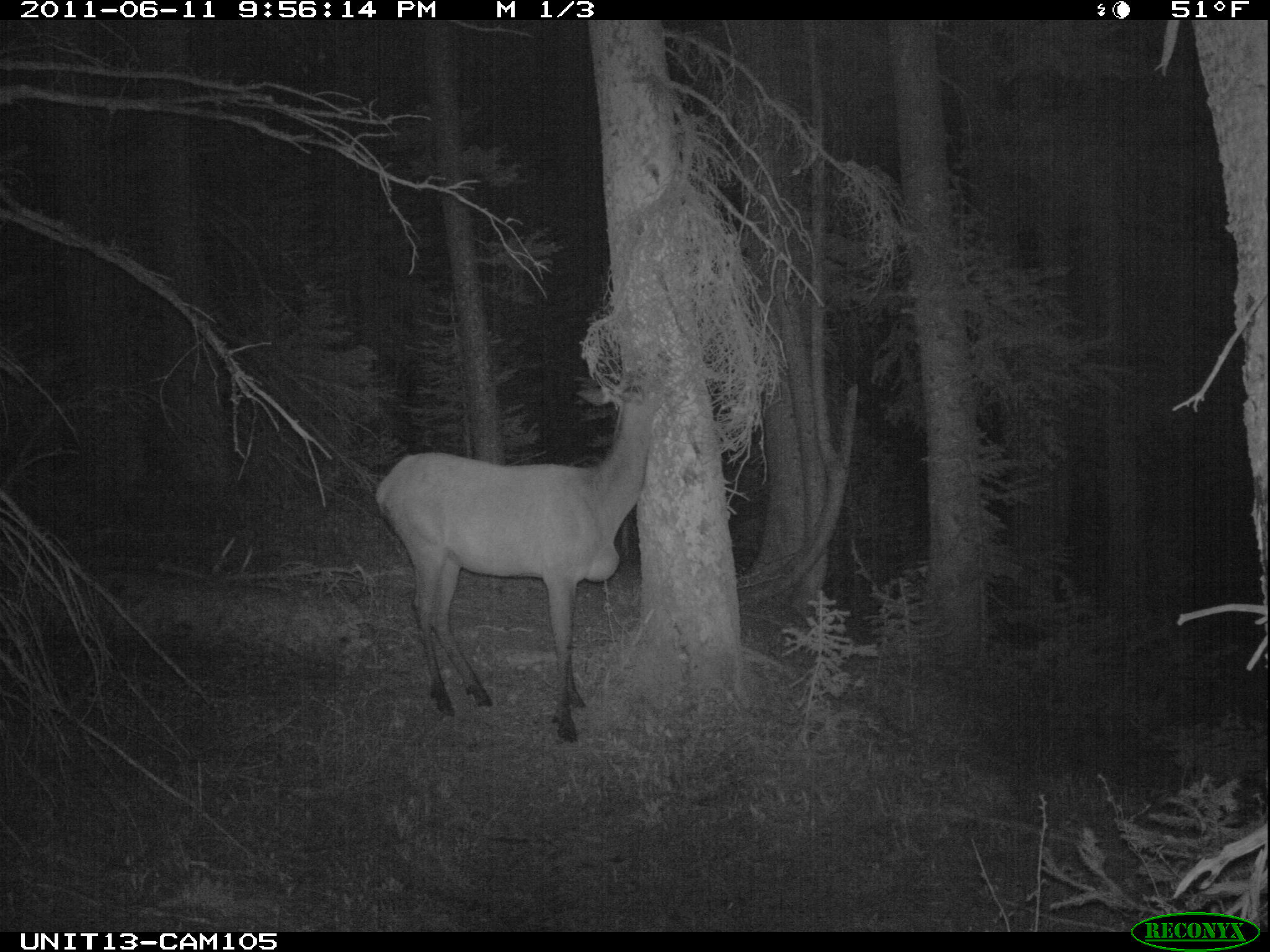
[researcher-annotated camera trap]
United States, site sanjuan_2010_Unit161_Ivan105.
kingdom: Animalia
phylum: Chordata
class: Mammalia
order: Artiodactyla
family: Cervidae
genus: Cervus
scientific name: Cervus elaphus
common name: red deer